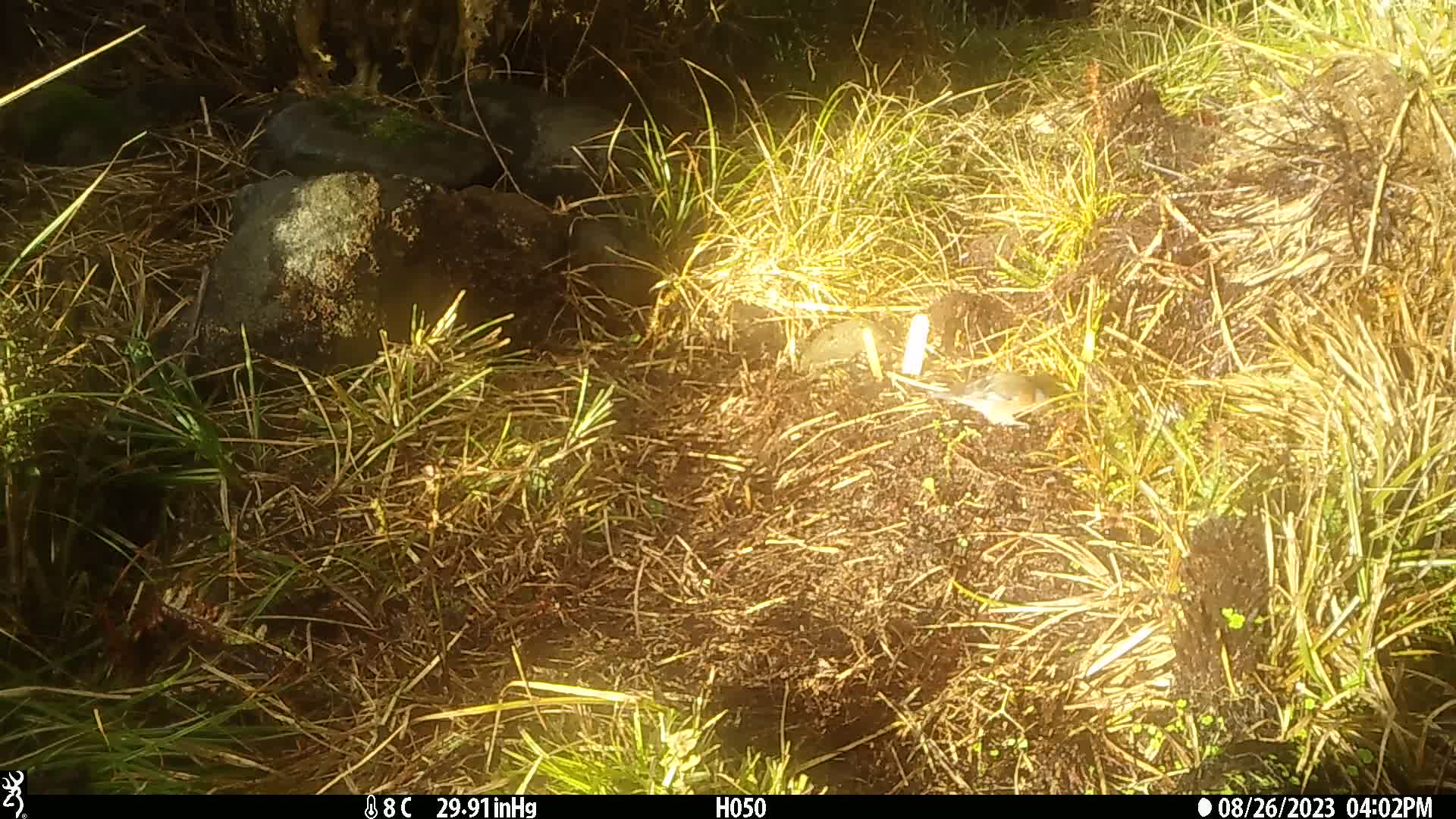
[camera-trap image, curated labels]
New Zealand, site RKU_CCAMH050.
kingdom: Animalia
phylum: Chordata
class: Aves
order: Passeriformes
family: Fringillidae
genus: Fringilla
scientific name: Fringilla coelebs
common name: common chaffinch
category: chaffinch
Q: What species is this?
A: Chaffinch (common chaffinch) (Fringilla coelebs).